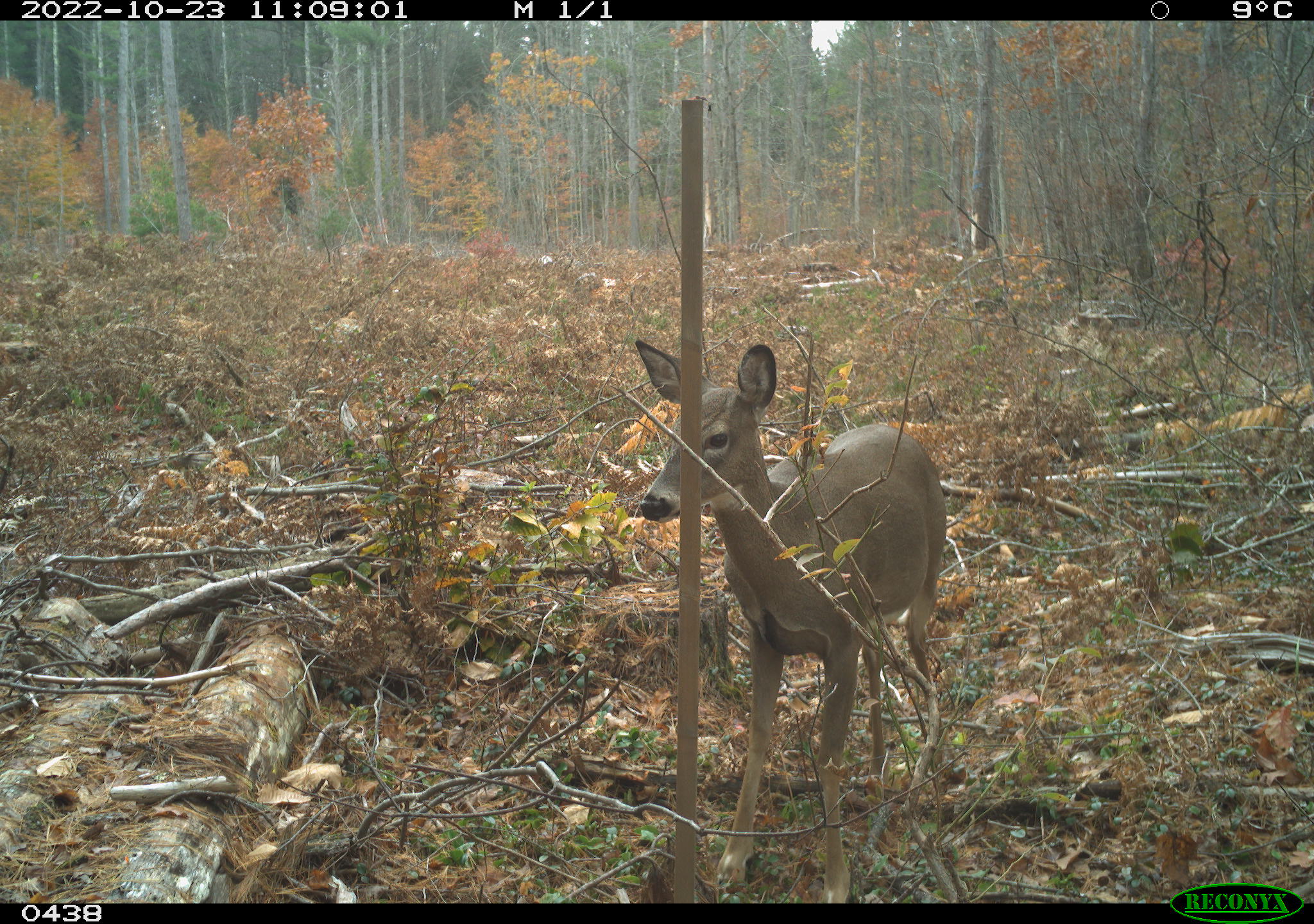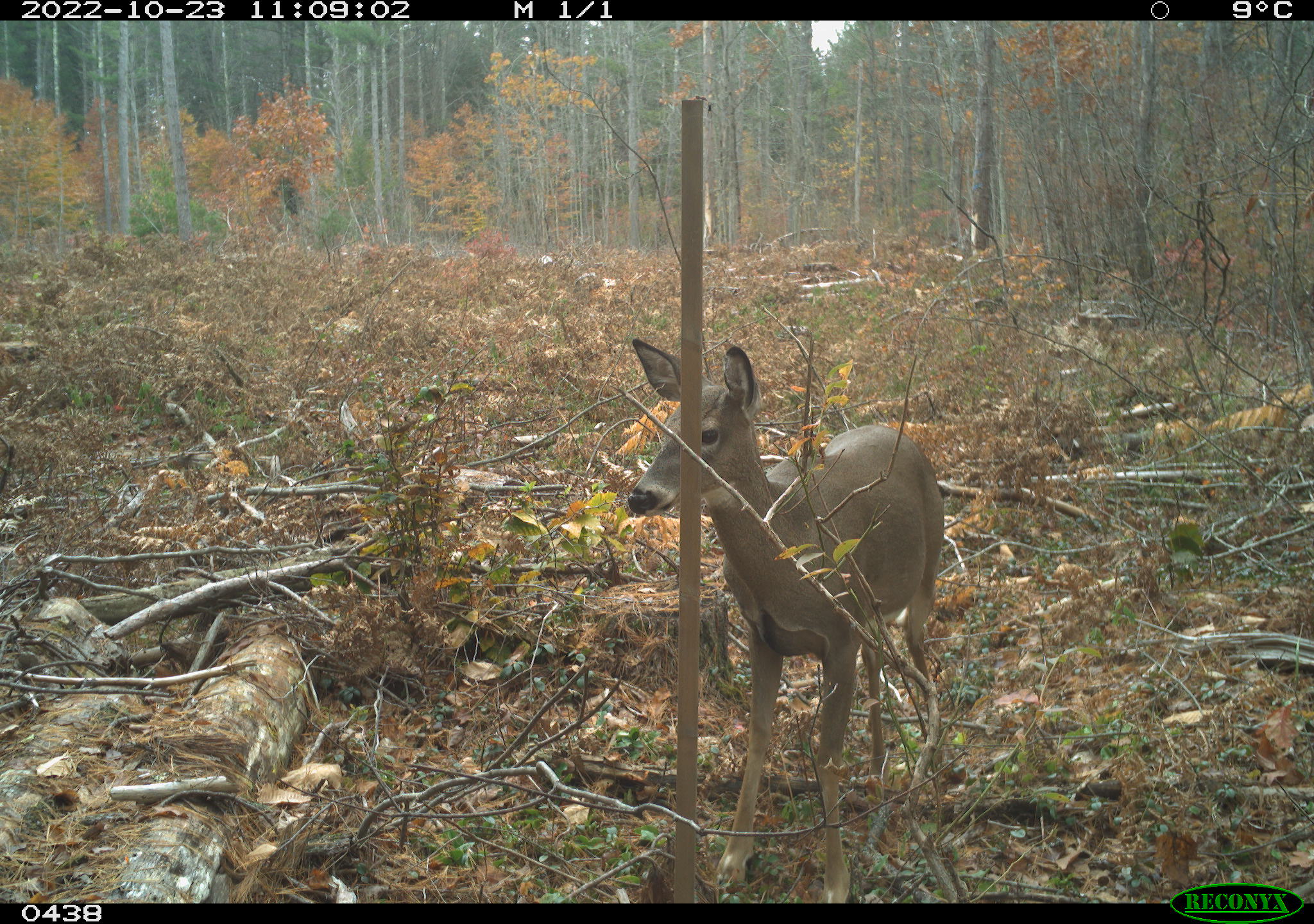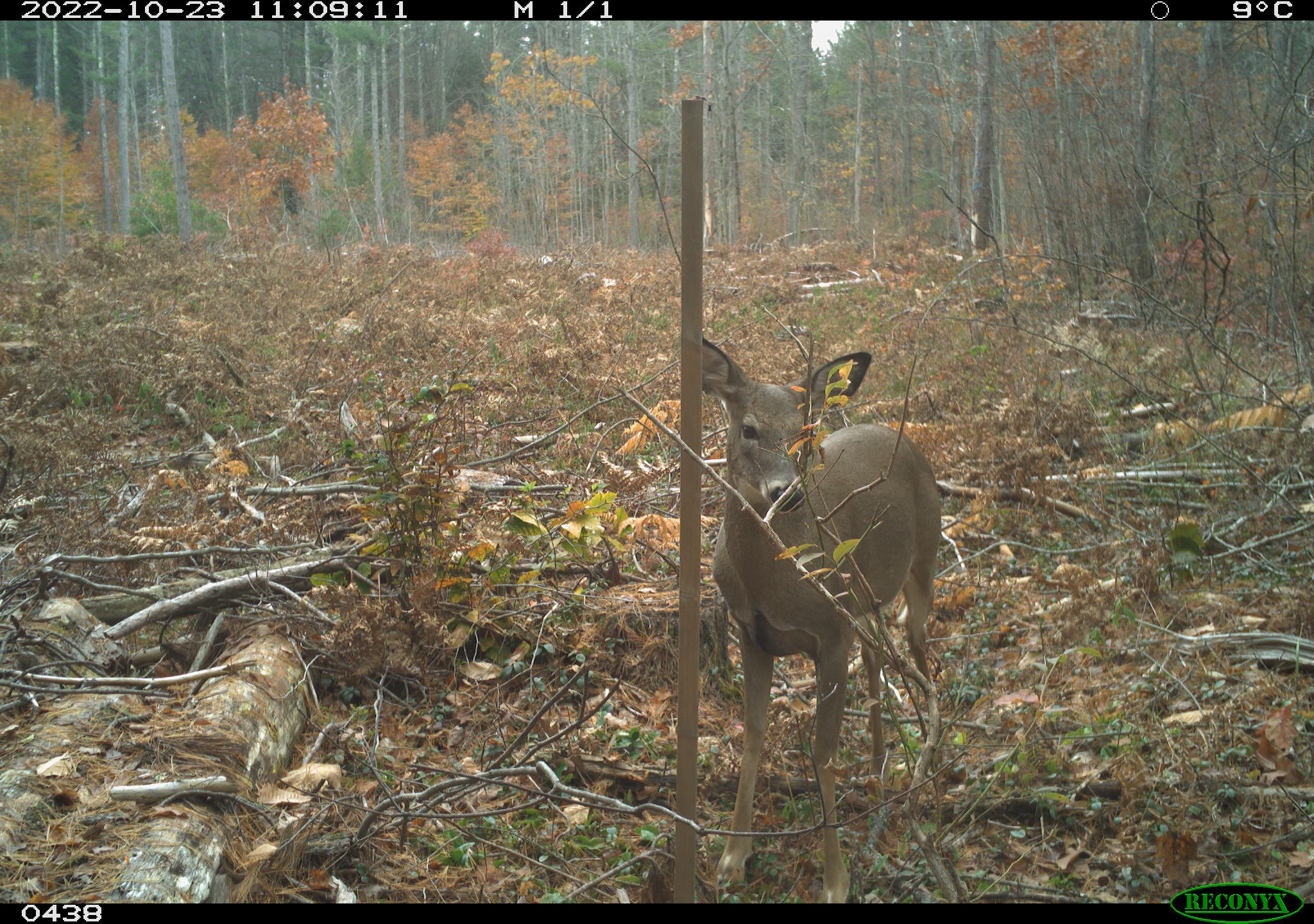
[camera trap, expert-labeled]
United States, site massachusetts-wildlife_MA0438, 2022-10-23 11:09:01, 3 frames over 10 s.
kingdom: Animalia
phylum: Chordata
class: Mammalia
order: Artiodactyla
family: Cervidae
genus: Odocoileus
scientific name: Odocoileus virginianus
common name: white-tailed deer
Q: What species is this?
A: White-tailed deer (Odocoileus virginianus).